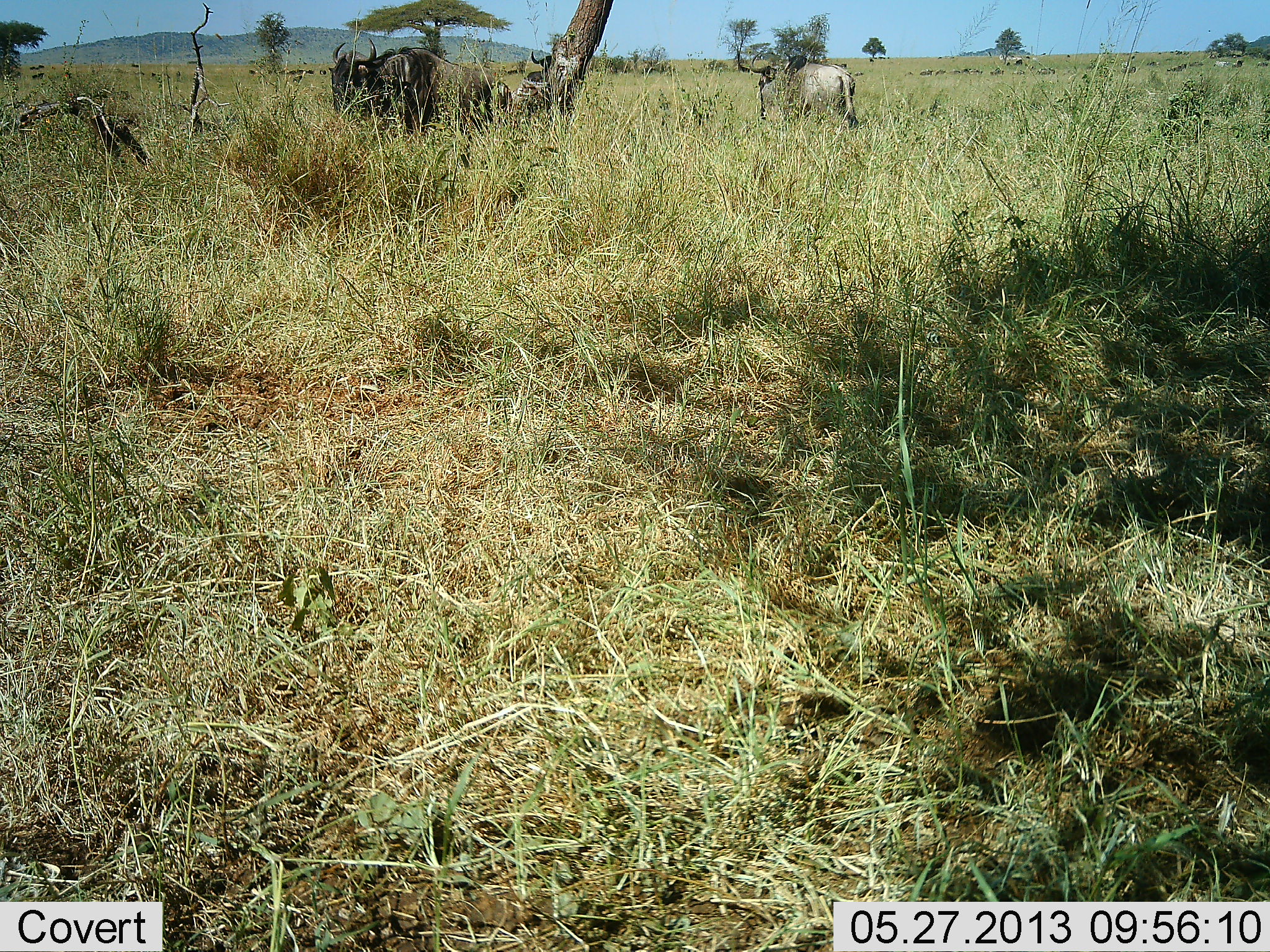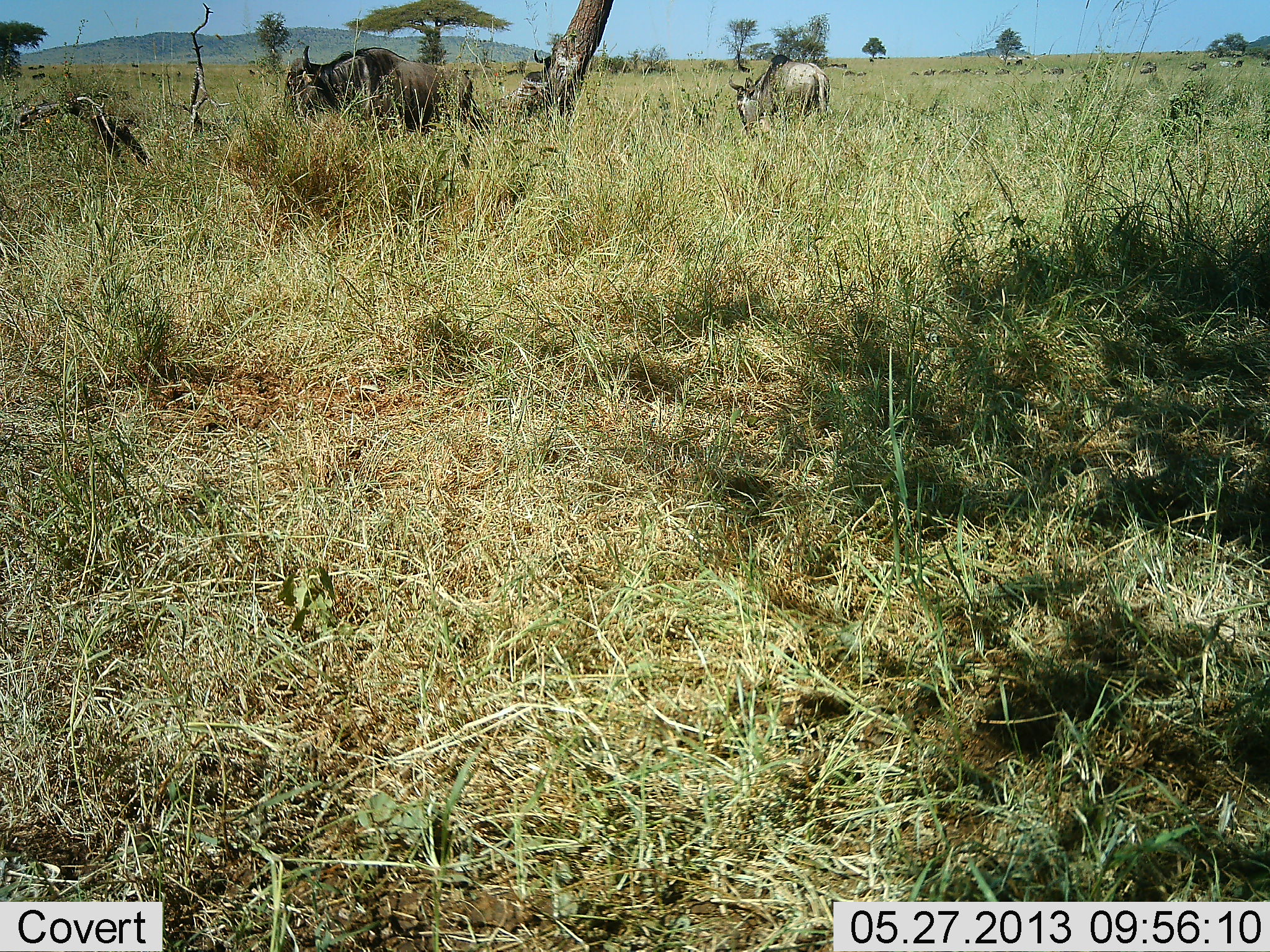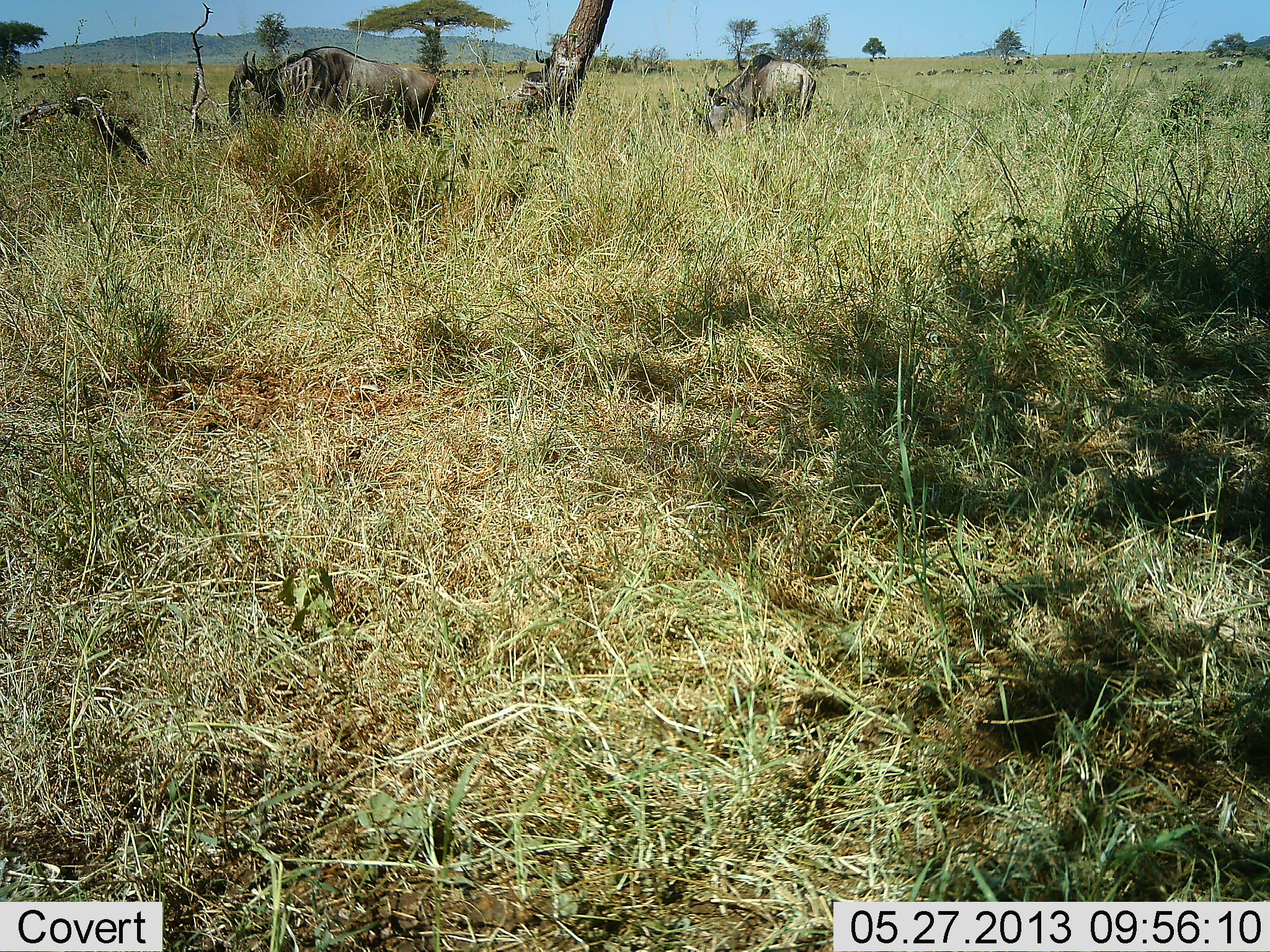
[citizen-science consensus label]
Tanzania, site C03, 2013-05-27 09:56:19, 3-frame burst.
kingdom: Animalia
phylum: Chordata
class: Mammalia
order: Artiodactyla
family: Bovidae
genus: Connochaetes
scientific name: Connochaetes taurinus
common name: blue wildebeest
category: wildebeest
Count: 3.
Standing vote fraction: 46%.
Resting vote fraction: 0%.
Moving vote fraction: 85%.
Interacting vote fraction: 0%.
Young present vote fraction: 0%.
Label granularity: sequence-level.